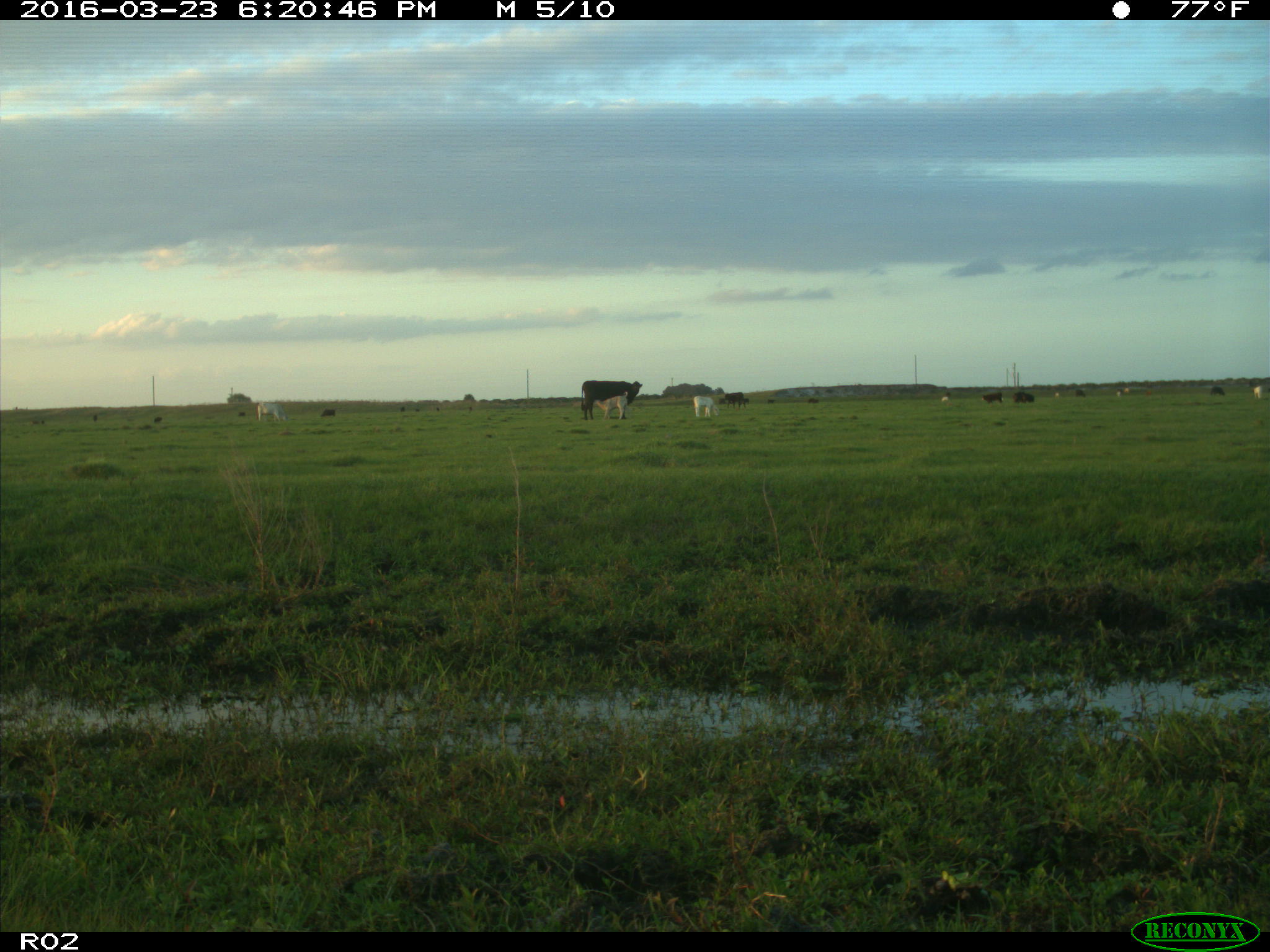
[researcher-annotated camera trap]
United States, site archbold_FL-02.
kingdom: Animalia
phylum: Chordata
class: Mammalia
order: Artiodactyla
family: Bovidae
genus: Bos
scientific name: Bos taurus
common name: domestic cow